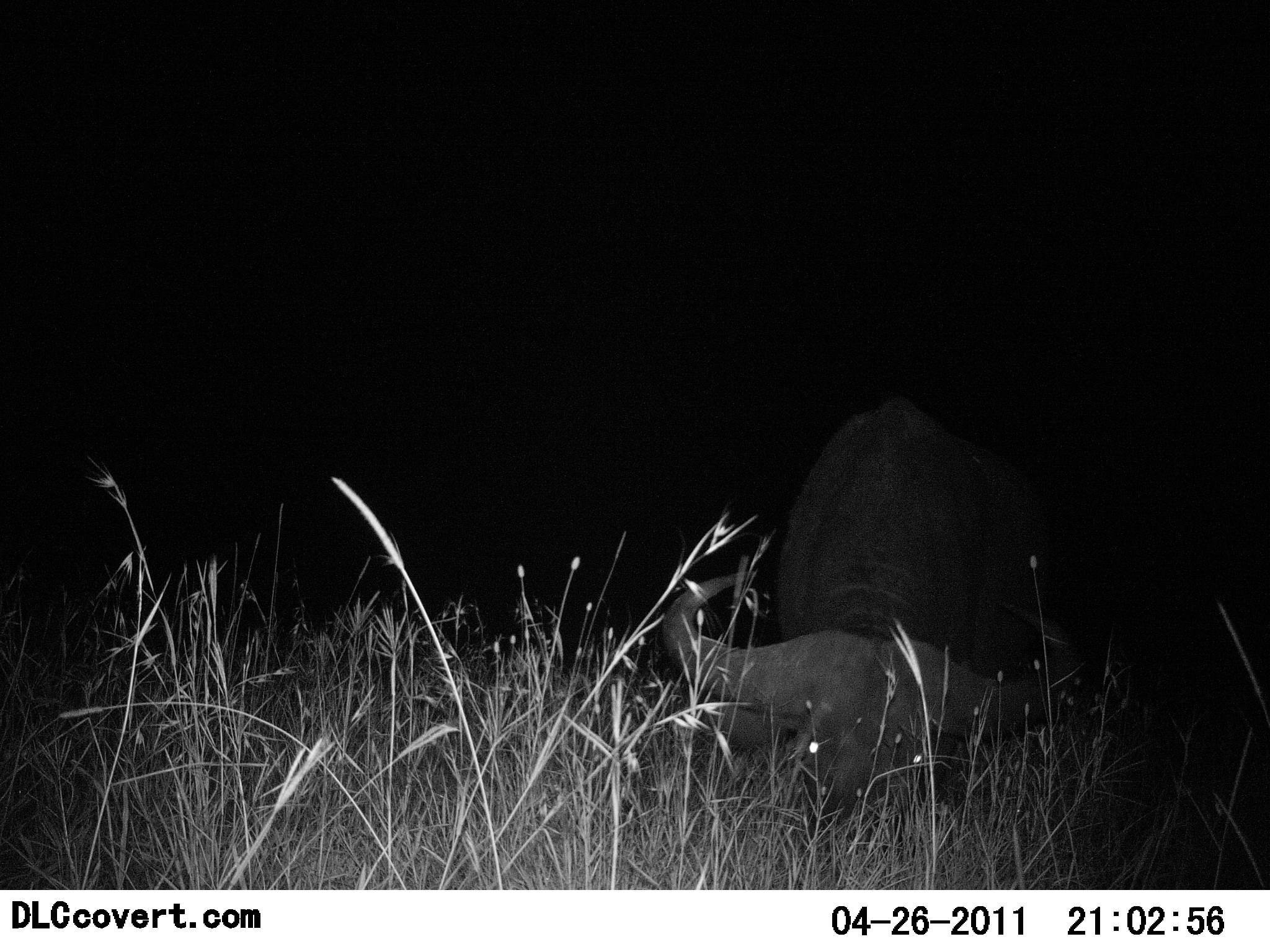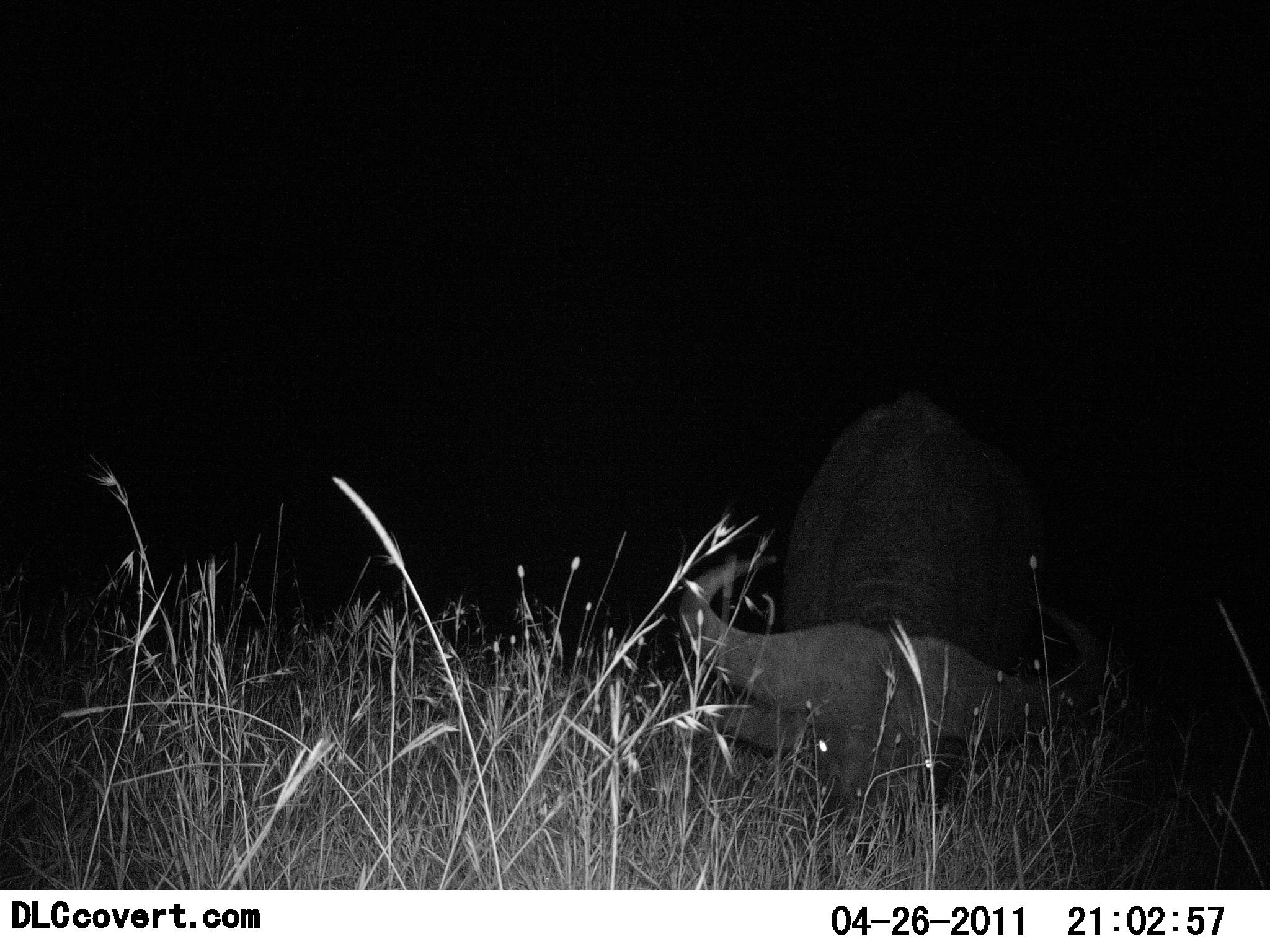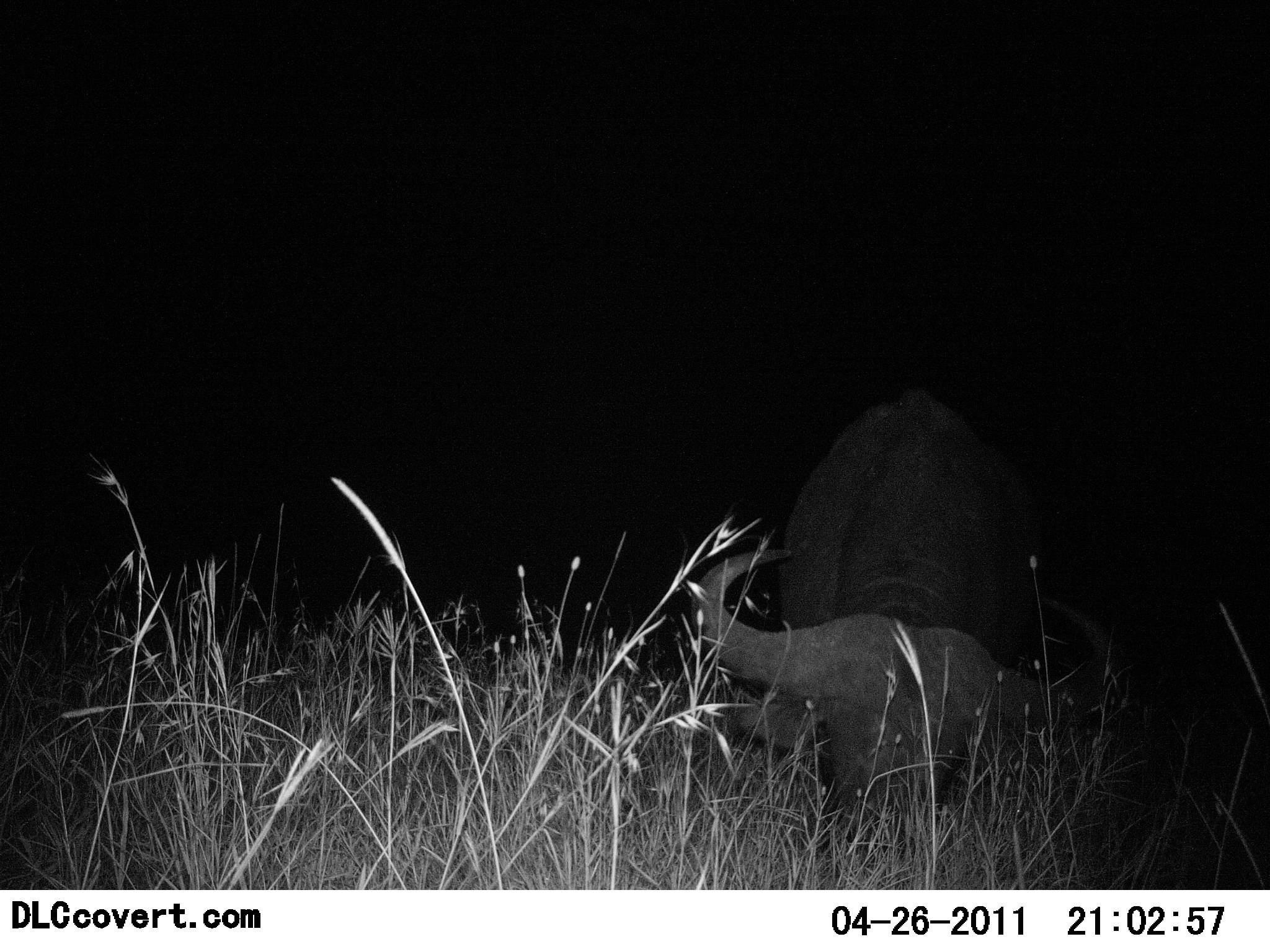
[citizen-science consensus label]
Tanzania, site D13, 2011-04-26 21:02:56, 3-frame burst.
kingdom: Animalia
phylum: Chordata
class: Mammalia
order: Artiodactyla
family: Bovidae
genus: Syncerus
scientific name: Syncerus caffer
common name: cape buffalo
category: buffalo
Buffalo (cape buffalo) (Syncerus caffer), count 1. Behavior (volunteer vote fractions): standing 33%, resting 8%, moving 0%, interacting 0%. Young present (vote fraction): 0%. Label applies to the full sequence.